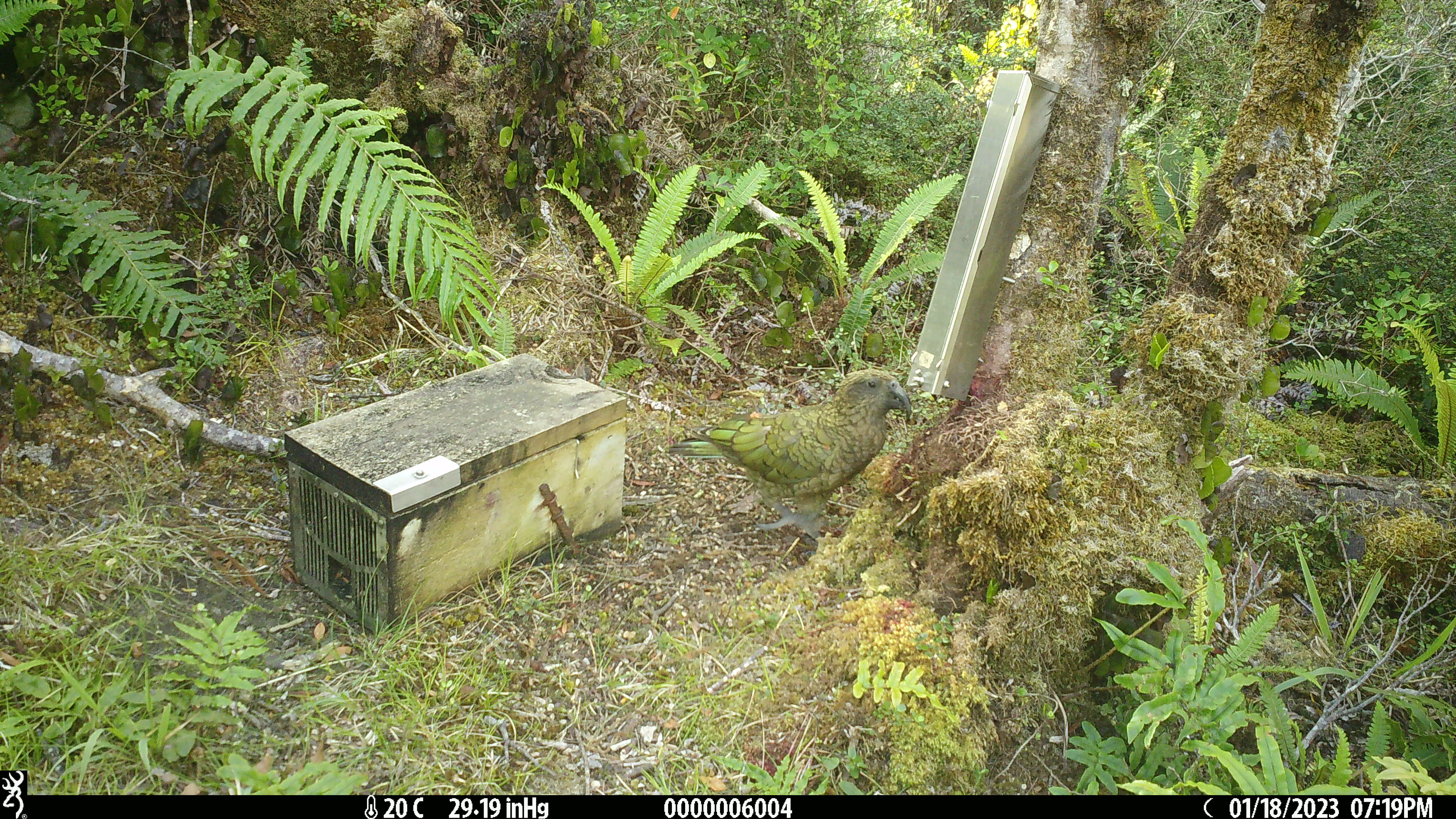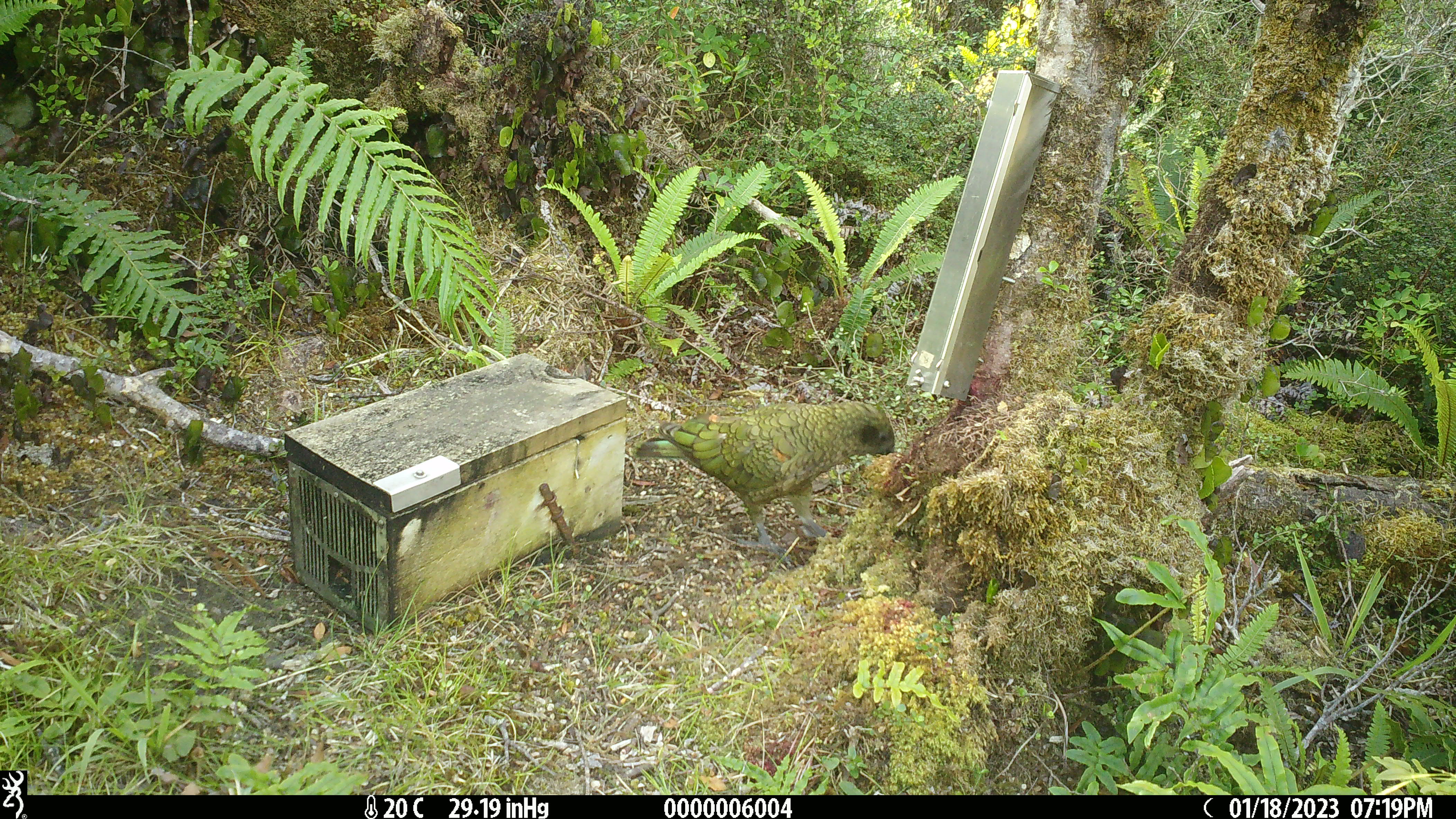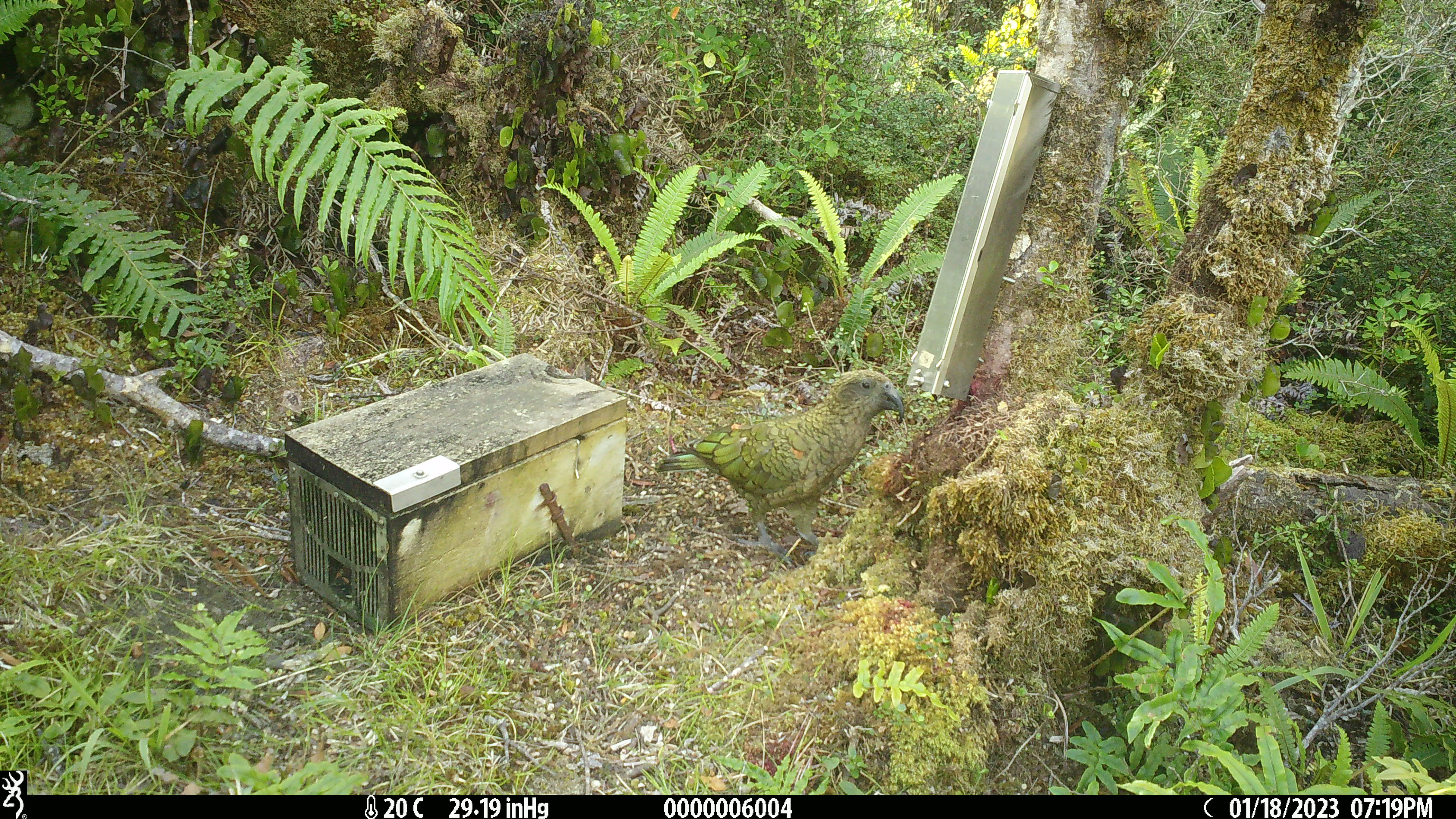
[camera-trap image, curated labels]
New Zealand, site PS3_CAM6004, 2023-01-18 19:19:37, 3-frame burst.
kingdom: Animalia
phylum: Chordata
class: Aves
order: Psittaciformes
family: Strigopidae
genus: Nestor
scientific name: Nestor notabilis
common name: kea